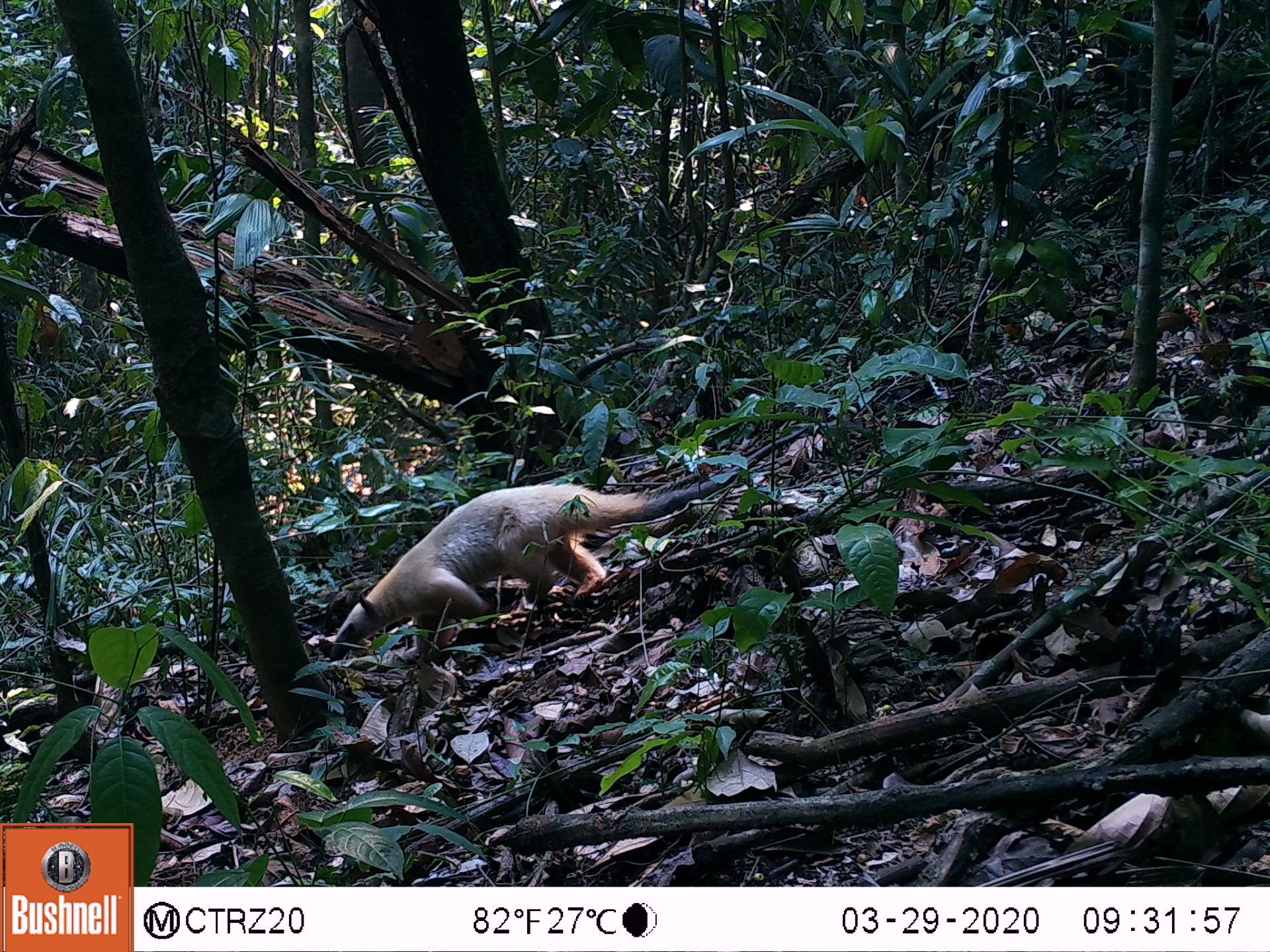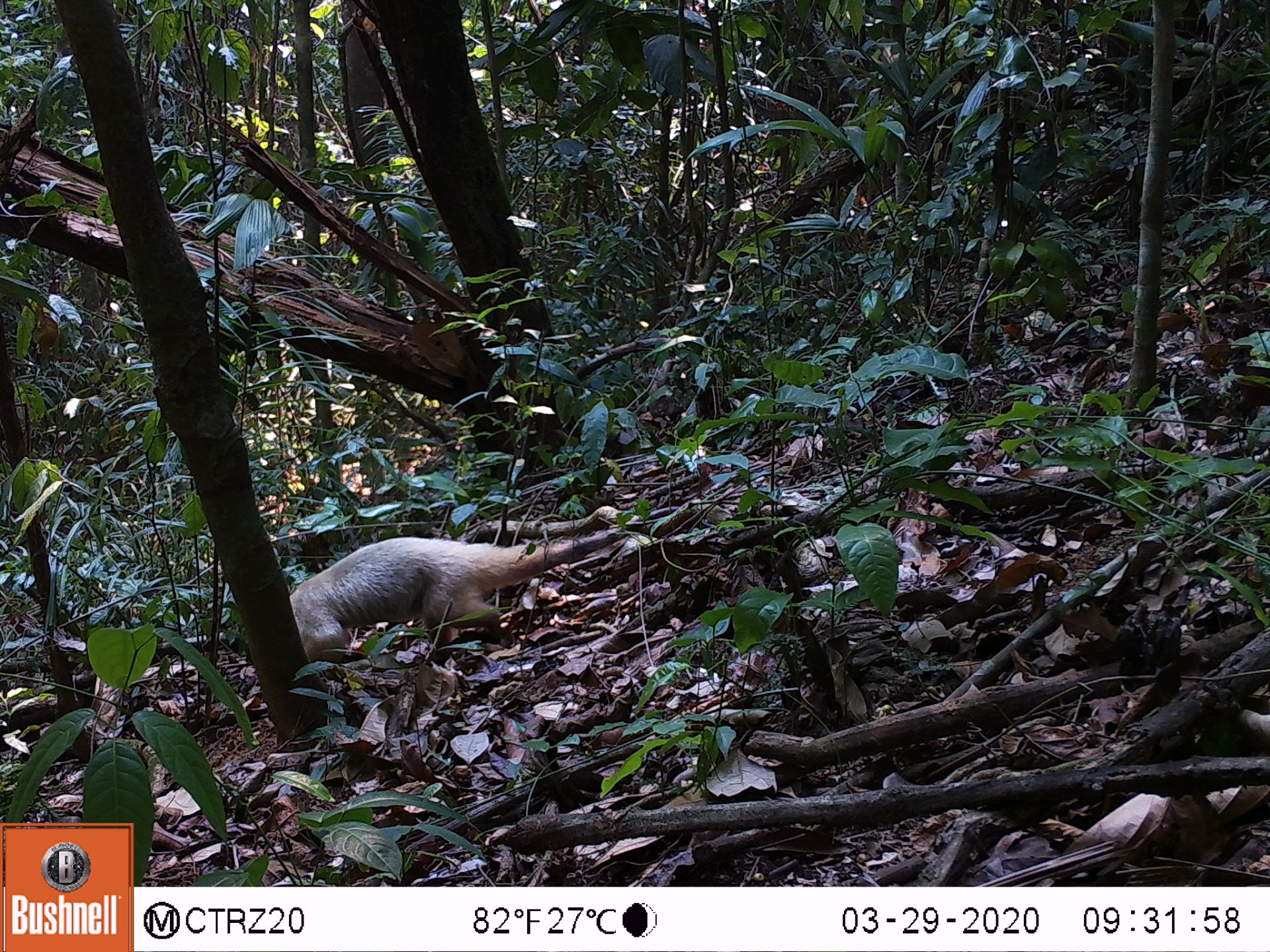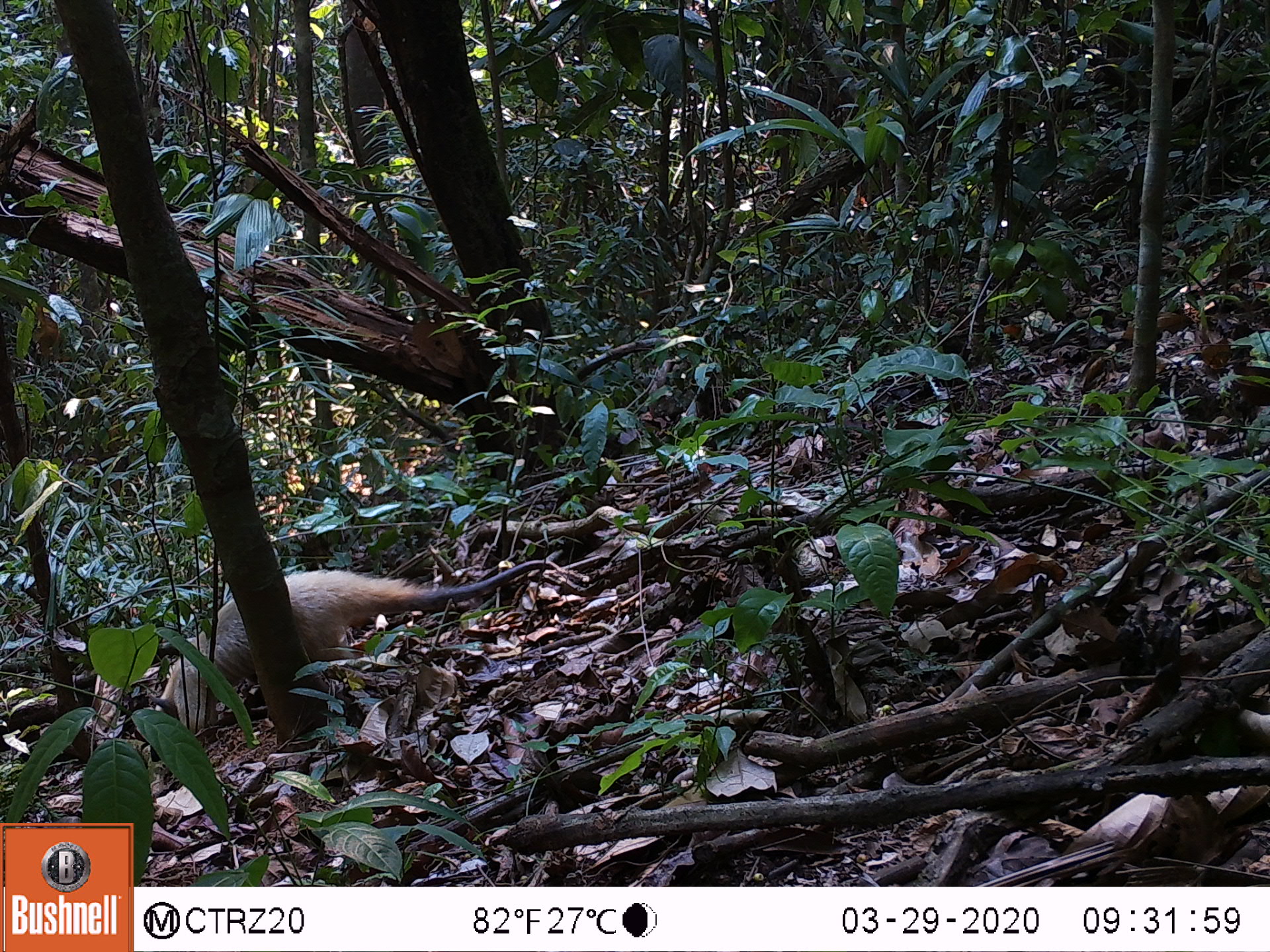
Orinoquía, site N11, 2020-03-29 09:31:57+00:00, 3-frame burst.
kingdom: Animalia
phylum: Chordata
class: Mammalia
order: Pilosa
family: Myrmecophagidae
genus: Tamandua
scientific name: Tamandua tetradactyla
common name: southern tamandua